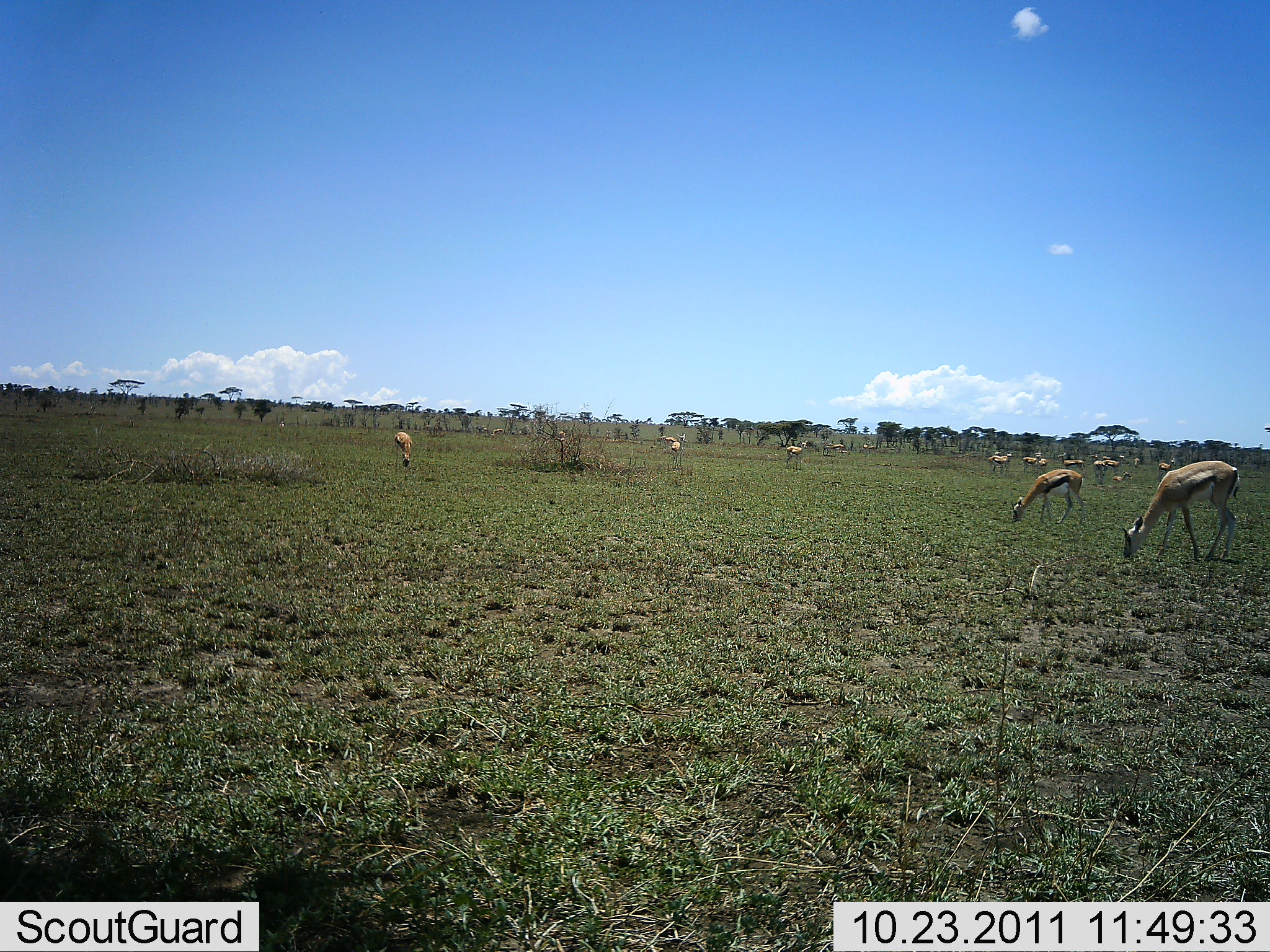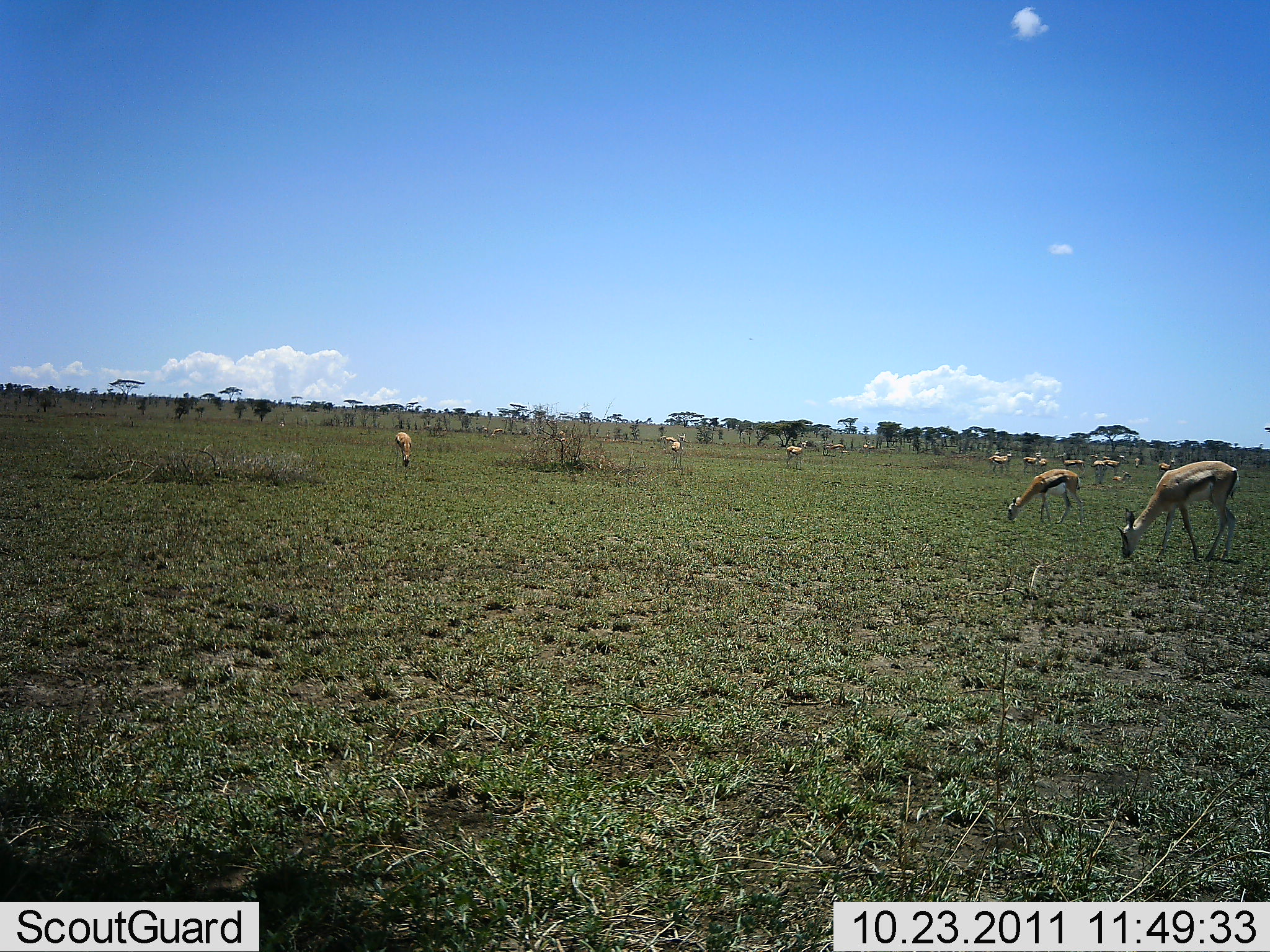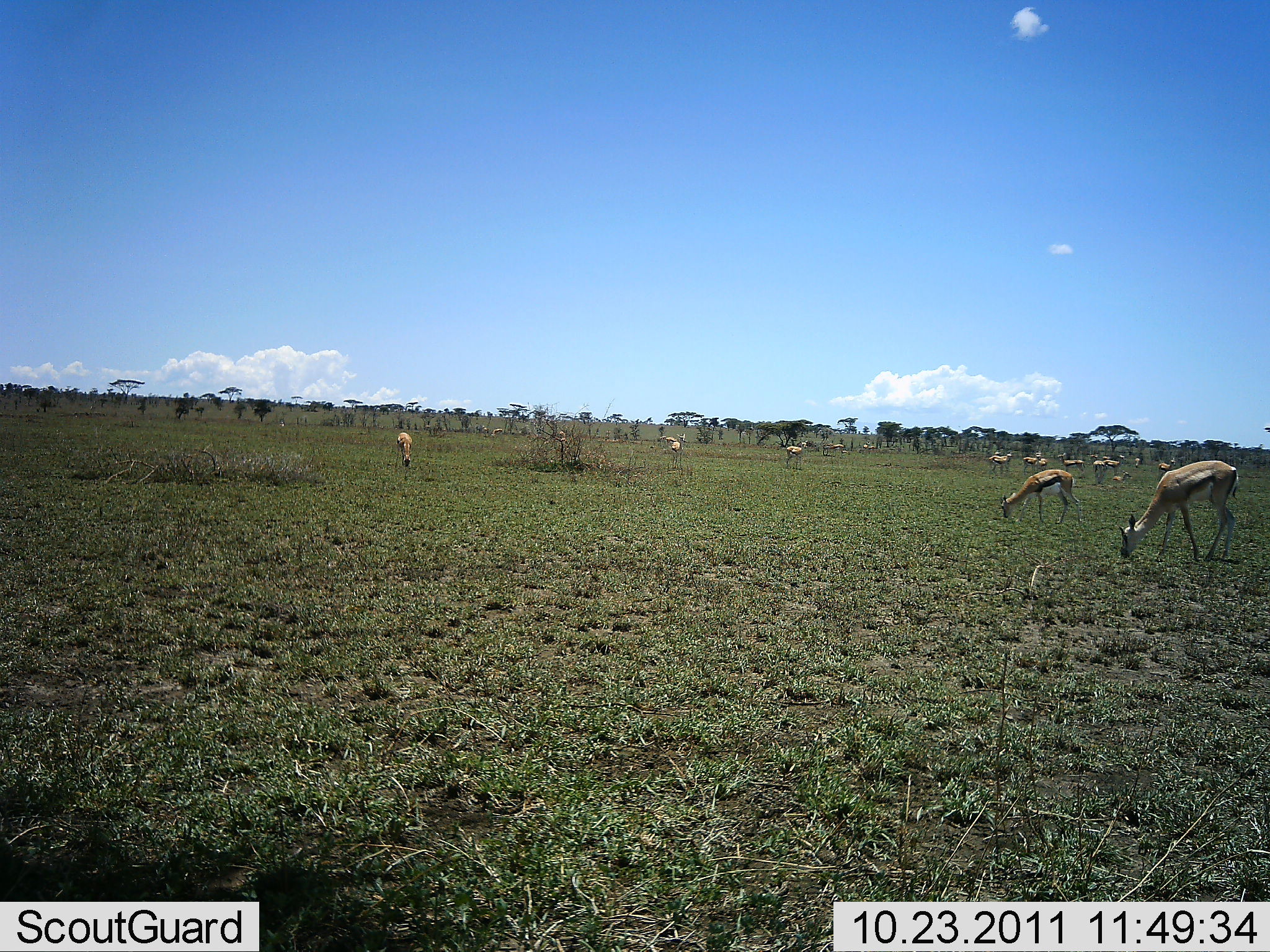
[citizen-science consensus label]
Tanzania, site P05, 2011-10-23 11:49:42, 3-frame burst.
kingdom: Animalia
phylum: Chordata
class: Mammalia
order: Artiodactyla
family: Bovidae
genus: Eudorcas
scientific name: Eudorcas thomsonii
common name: thomson's gazelle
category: gazellethomsons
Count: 11-50.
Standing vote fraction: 38%.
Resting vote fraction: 0%.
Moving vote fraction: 8%.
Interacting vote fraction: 0%.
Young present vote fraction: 0%.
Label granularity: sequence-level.